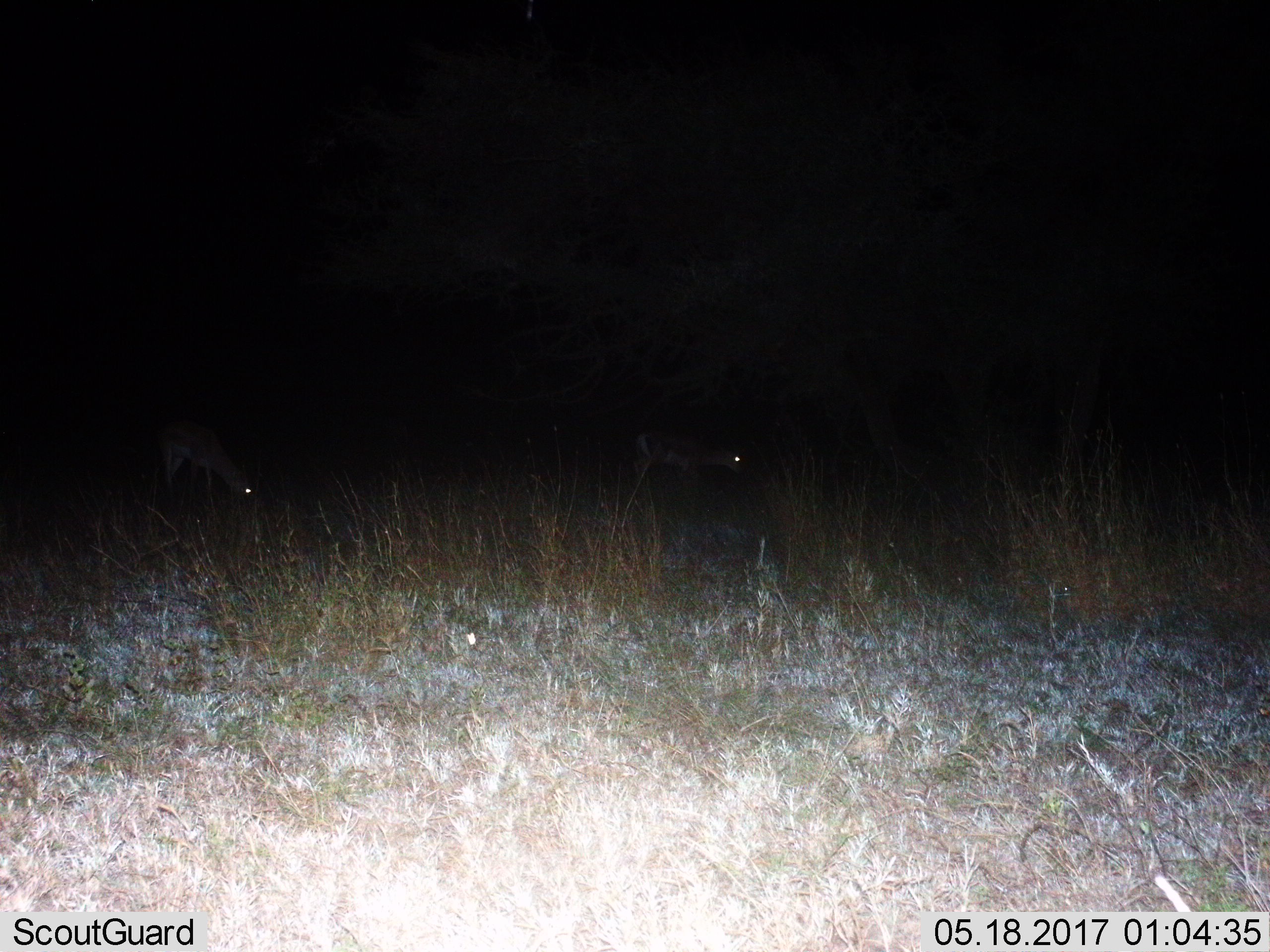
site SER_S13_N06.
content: unidentified animal